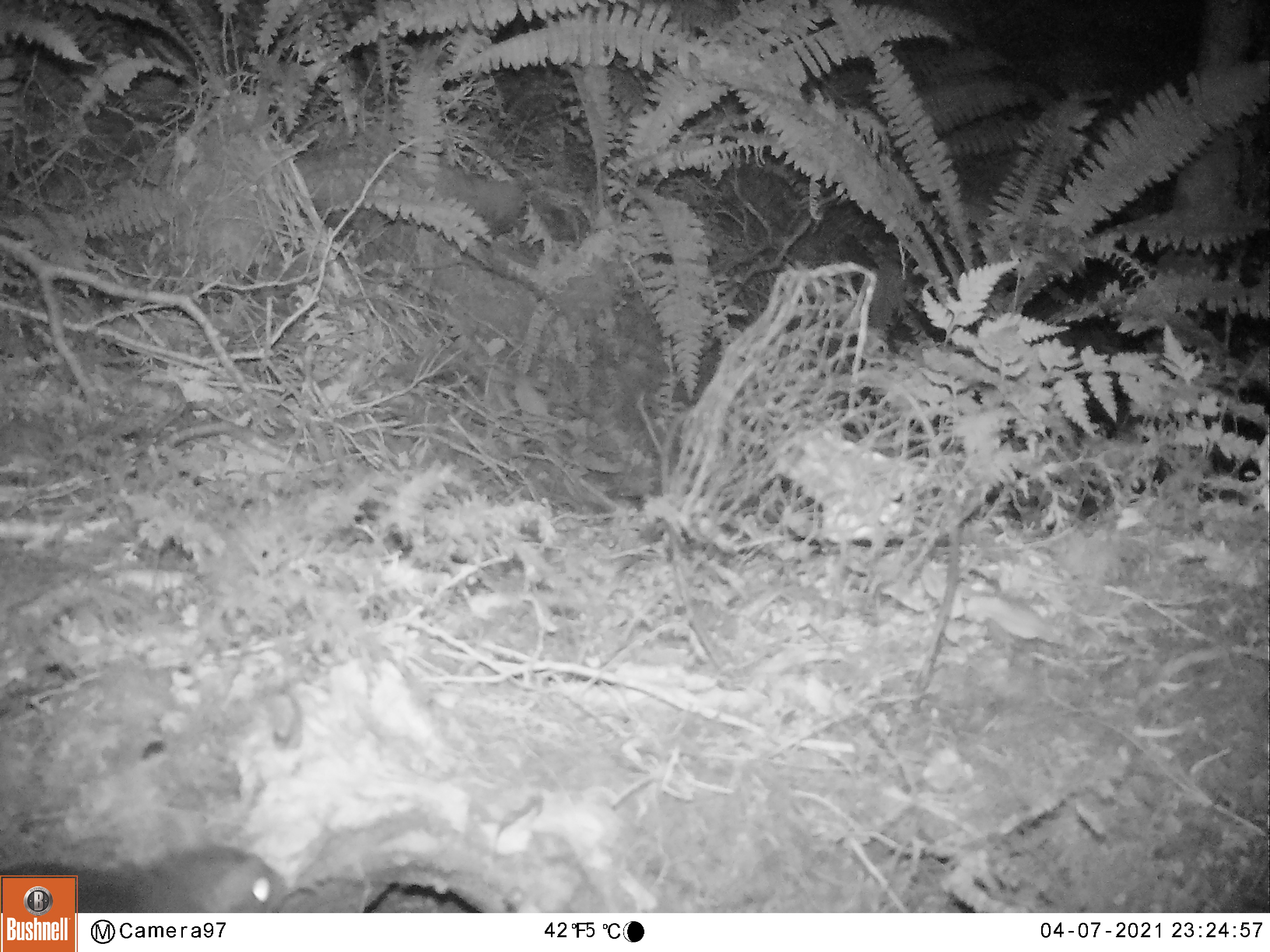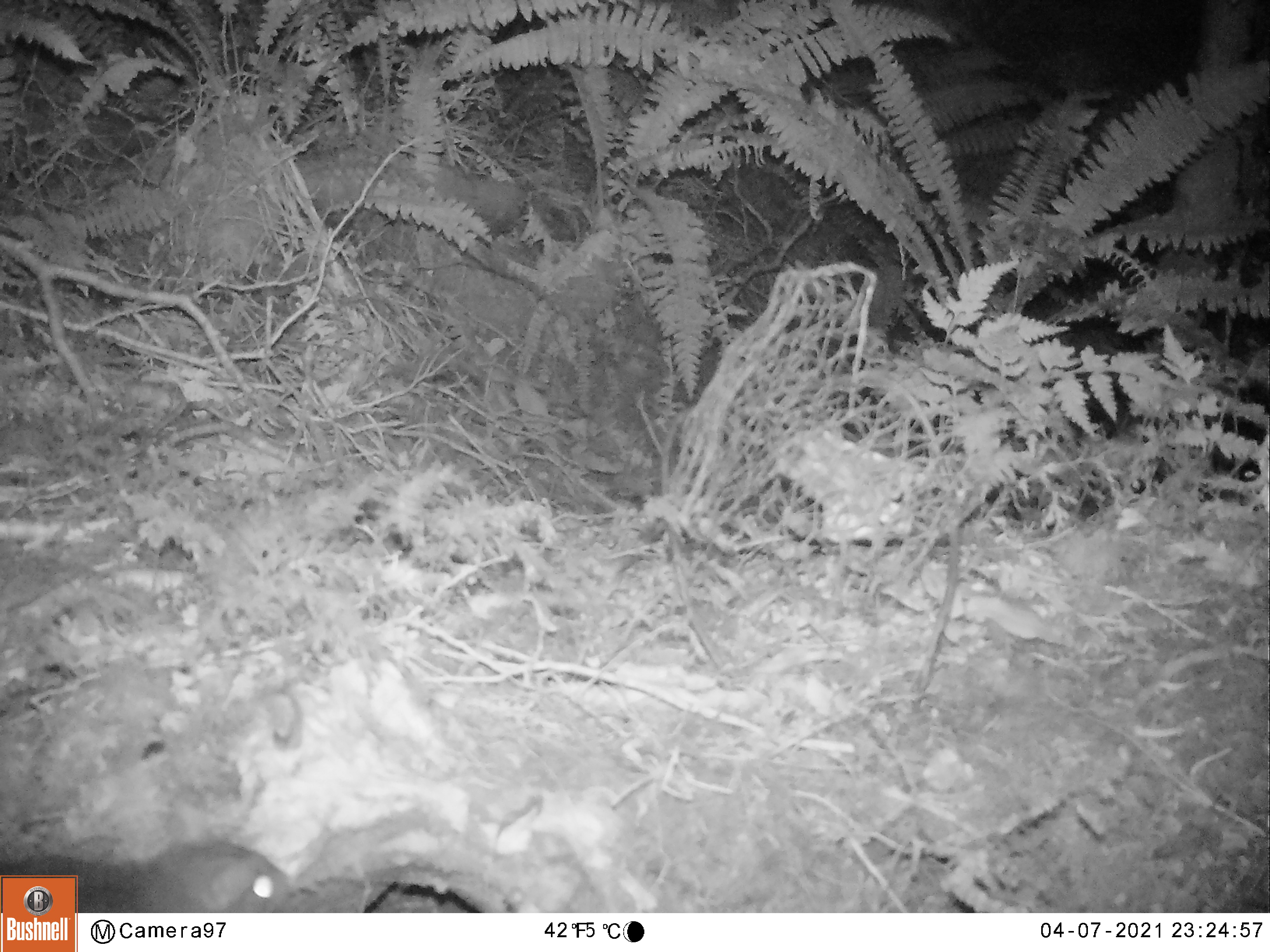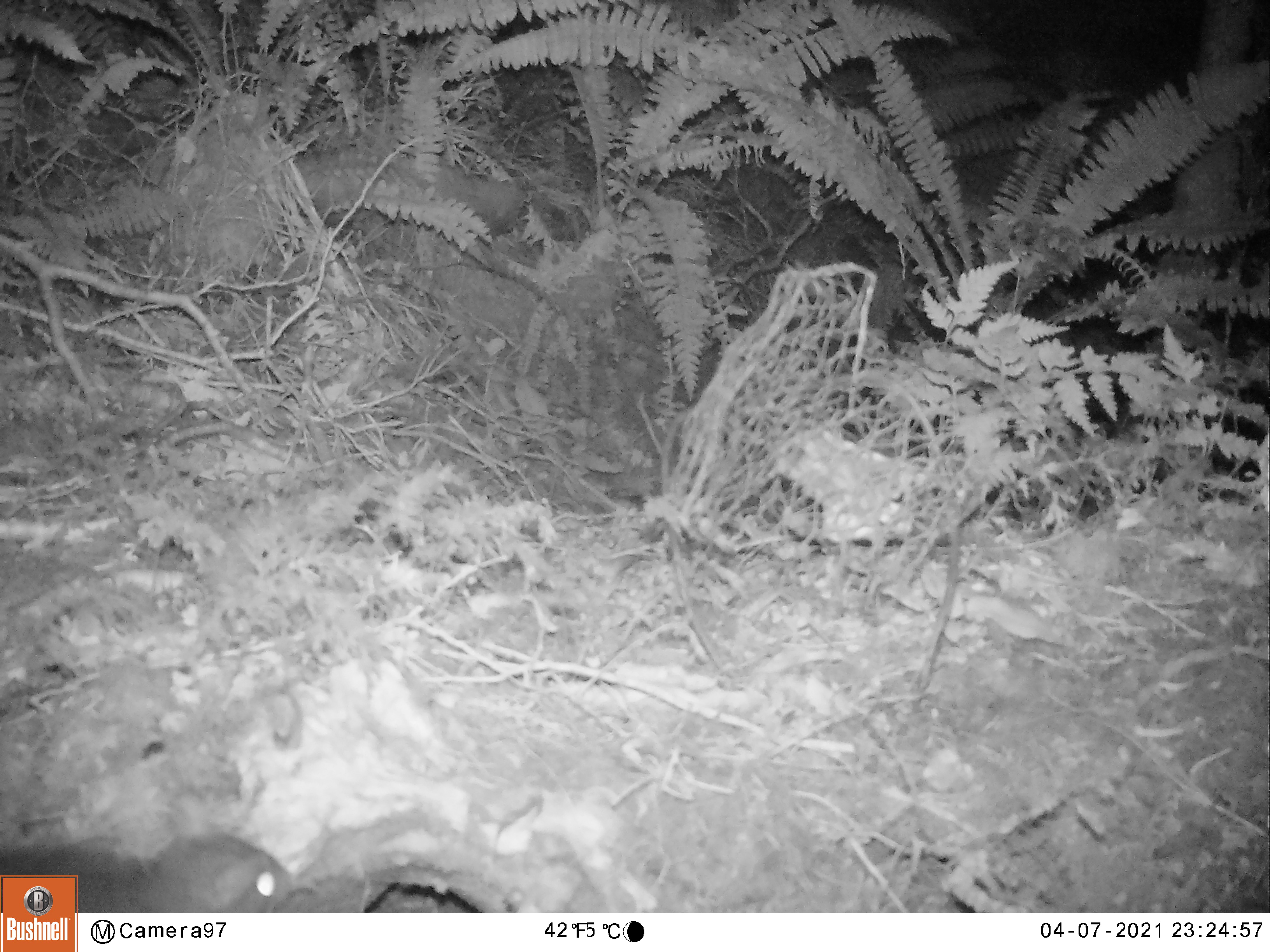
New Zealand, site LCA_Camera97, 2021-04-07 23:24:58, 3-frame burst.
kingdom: Animalia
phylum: Chordata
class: Mammalia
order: Rodentia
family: Muridae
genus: Rattus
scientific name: Rattus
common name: rat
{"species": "rat (Rattus)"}